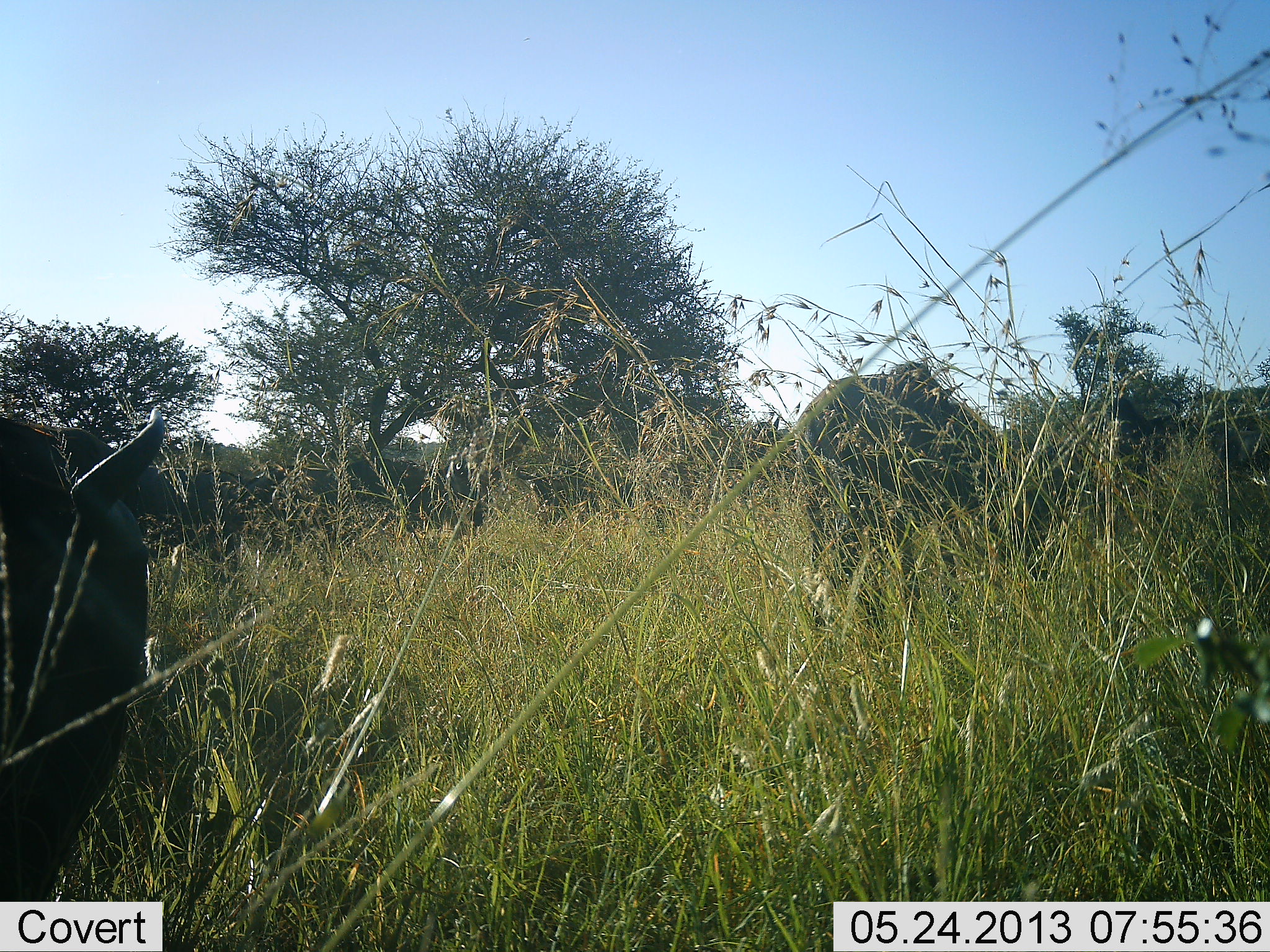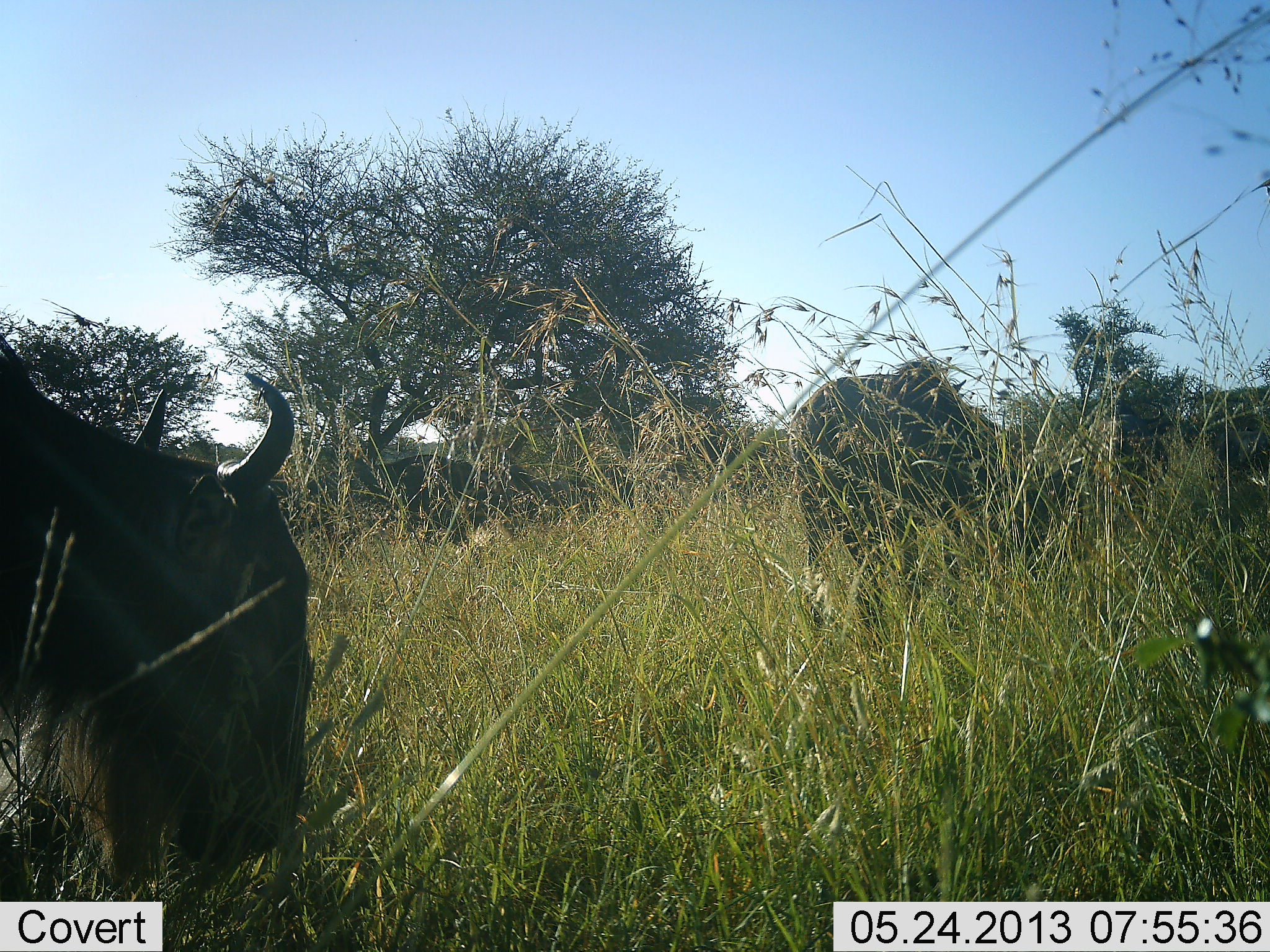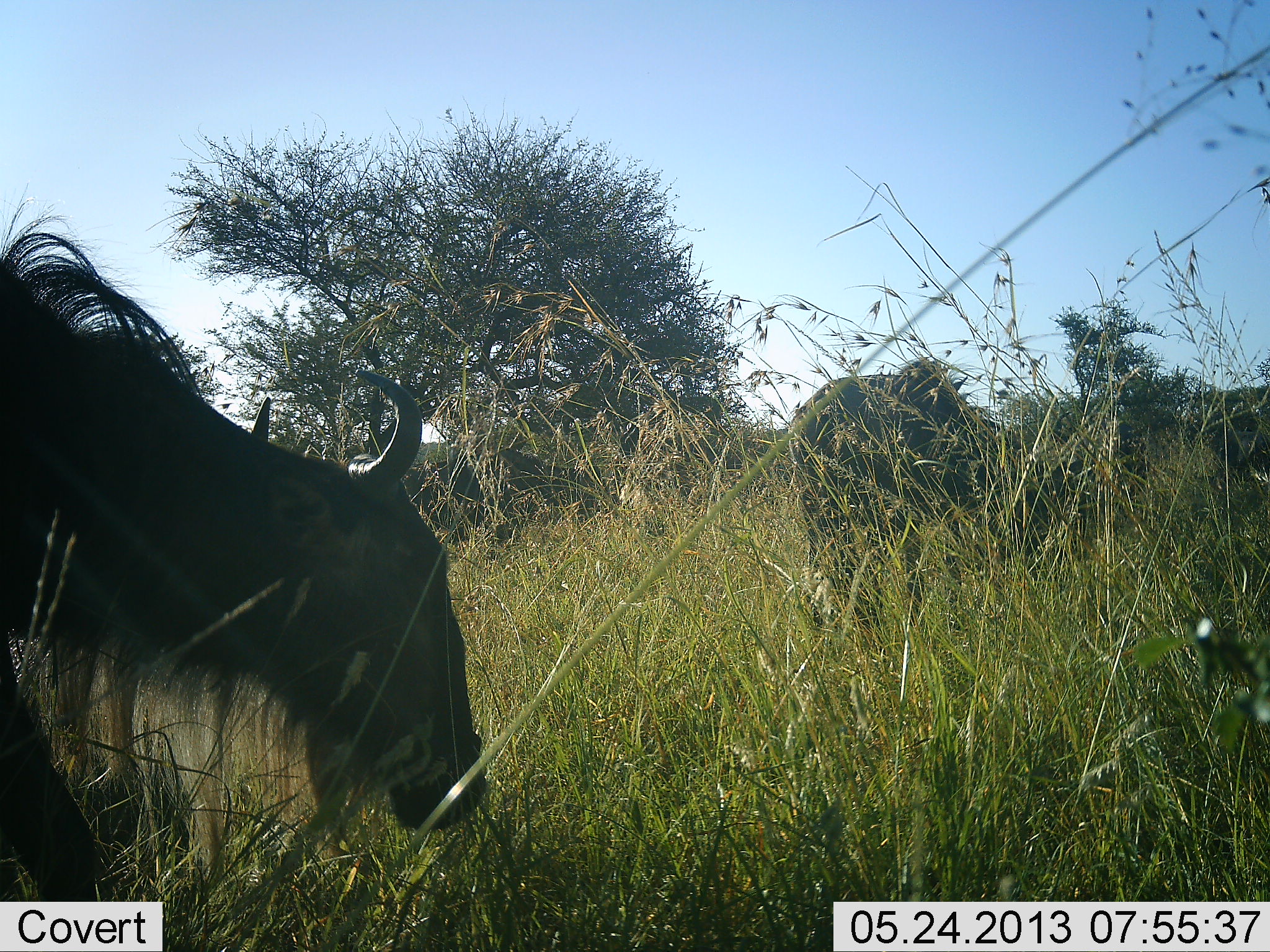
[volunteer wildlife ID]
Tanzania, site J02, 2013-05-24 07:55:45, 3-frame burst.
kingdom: Animalia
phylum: Chordata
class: Mammalia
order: Artiodactyla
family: Bovidae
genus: Connochaetes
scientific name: Connochaetes taurinus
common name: blue wildebeest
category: wildebeest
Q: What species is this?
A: Wildebeest (blue wildebeest) (Connochaetes taurinus).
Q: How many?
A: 3.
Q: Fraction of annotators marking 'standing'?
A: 39%.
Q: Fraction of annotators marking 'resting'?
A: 4%.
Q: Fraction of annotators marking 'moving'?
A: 36%.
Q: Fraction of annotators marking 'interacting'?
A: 0%.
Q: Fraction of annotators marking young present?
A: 0%.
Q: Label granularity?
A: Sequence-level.